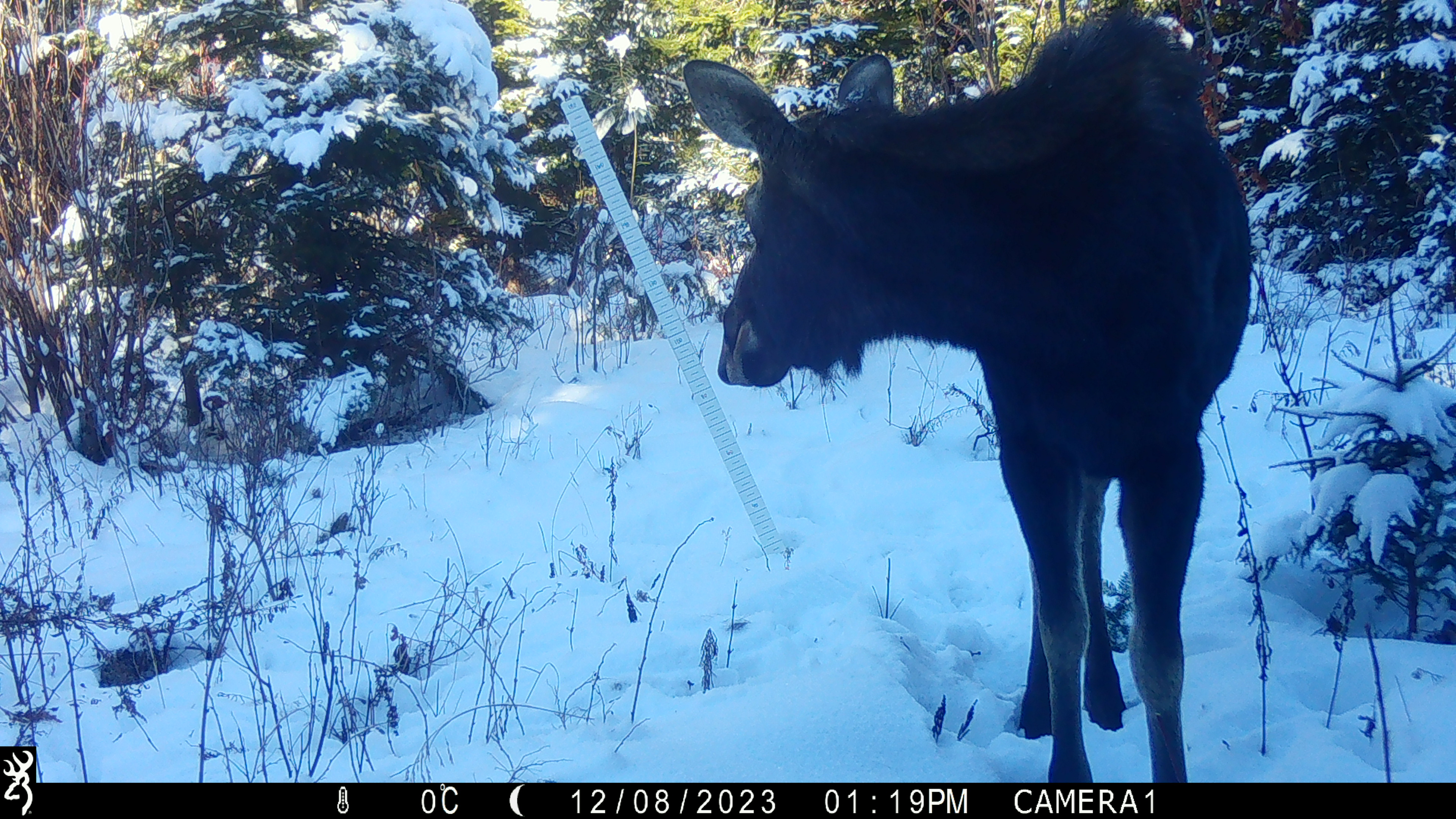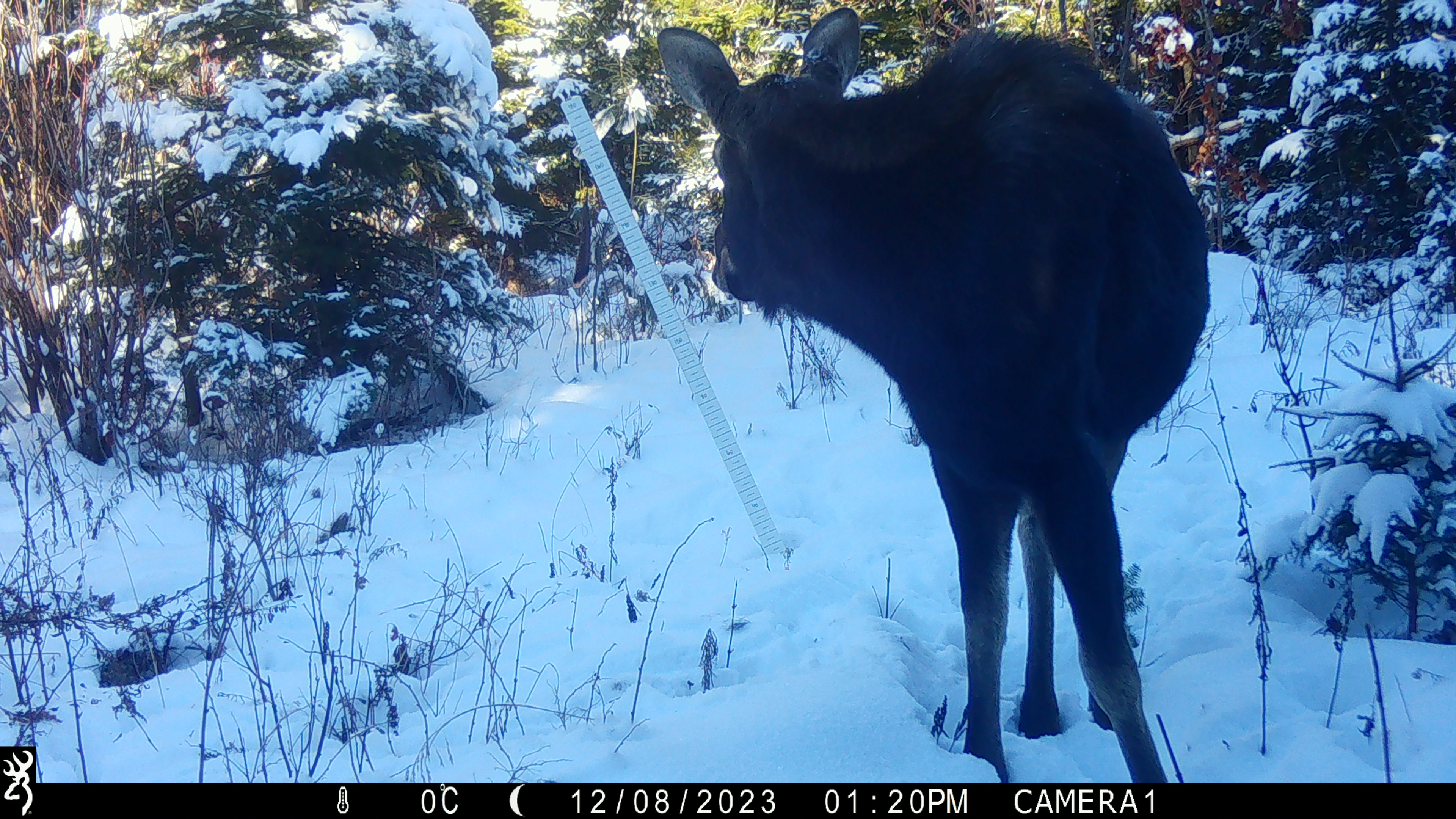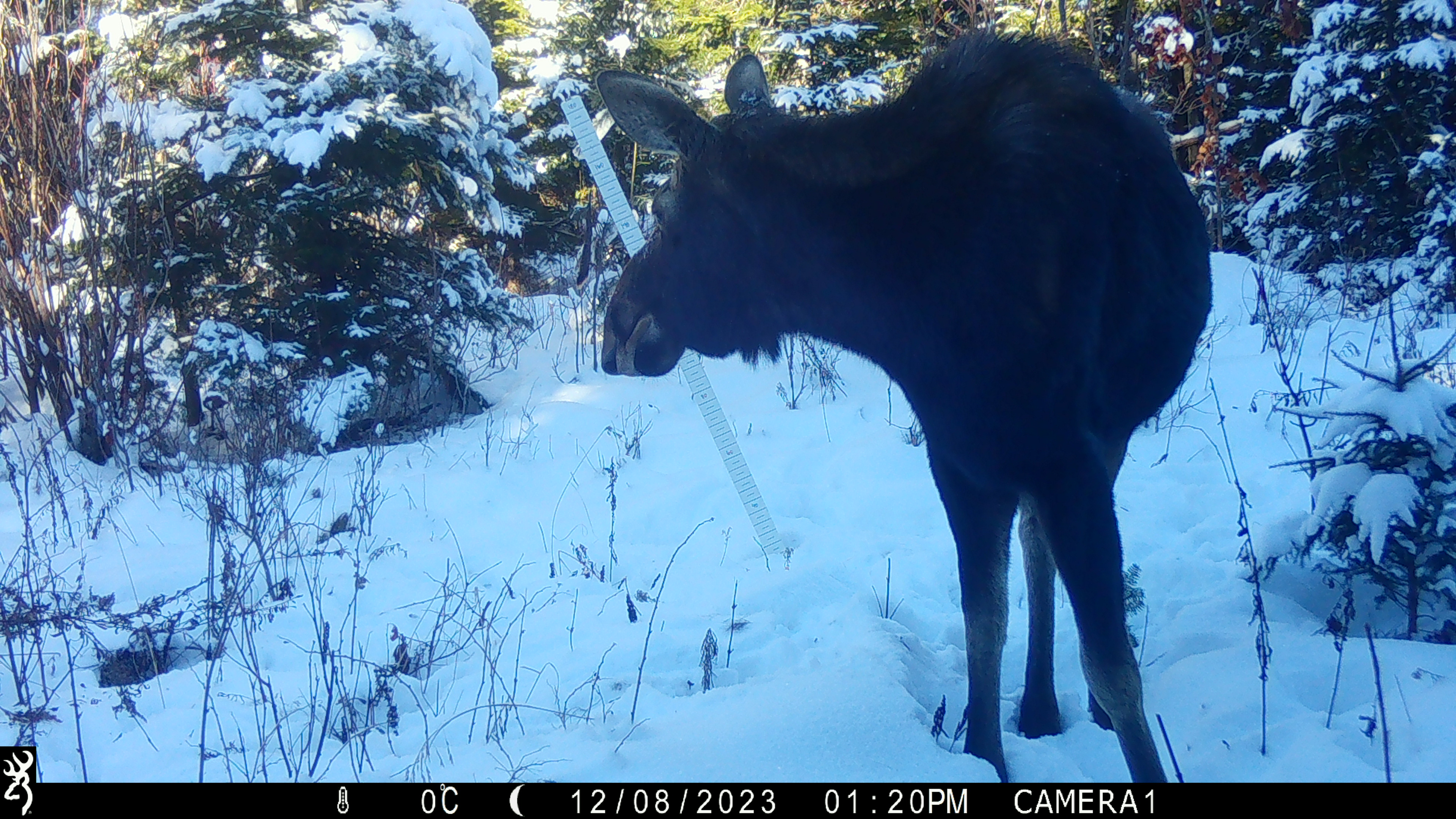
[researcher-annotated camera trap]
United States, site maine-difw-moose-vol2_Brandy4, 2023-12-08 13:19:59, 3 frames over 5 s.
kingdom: Animalia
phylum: Chordata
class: Mammalia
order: Artiodactyla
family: Cervidae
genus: Alces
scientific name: Alces alces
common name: moose